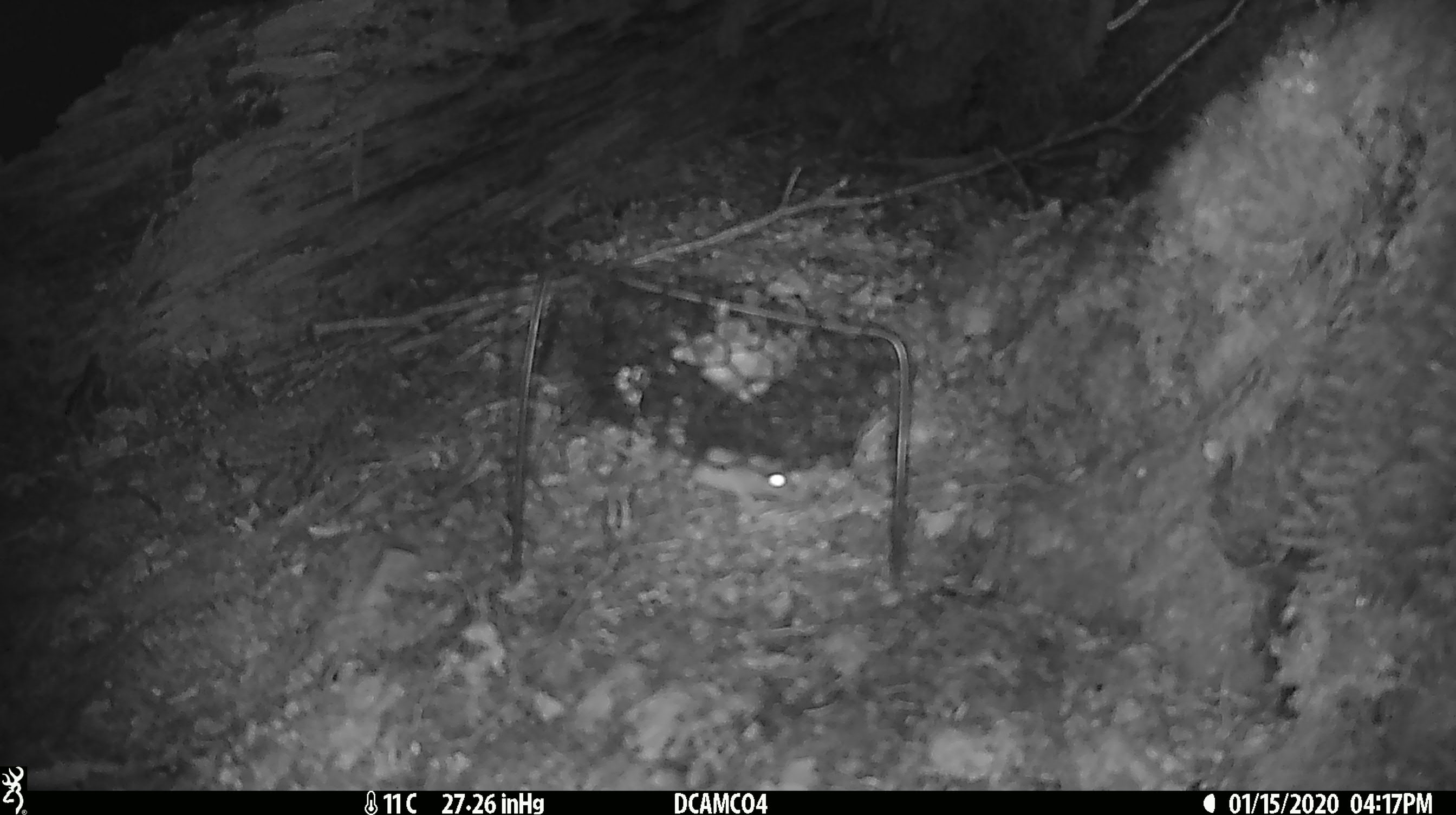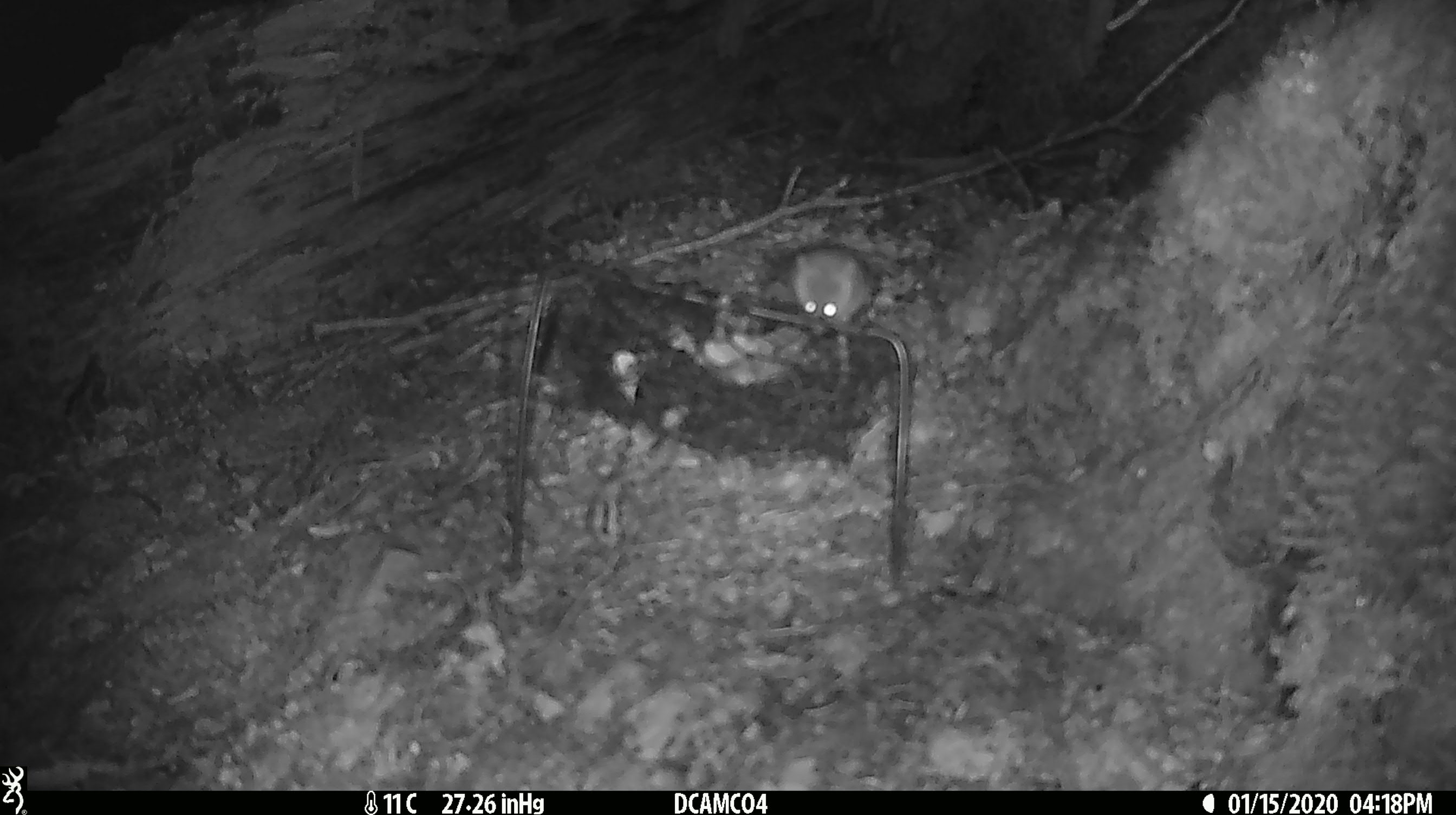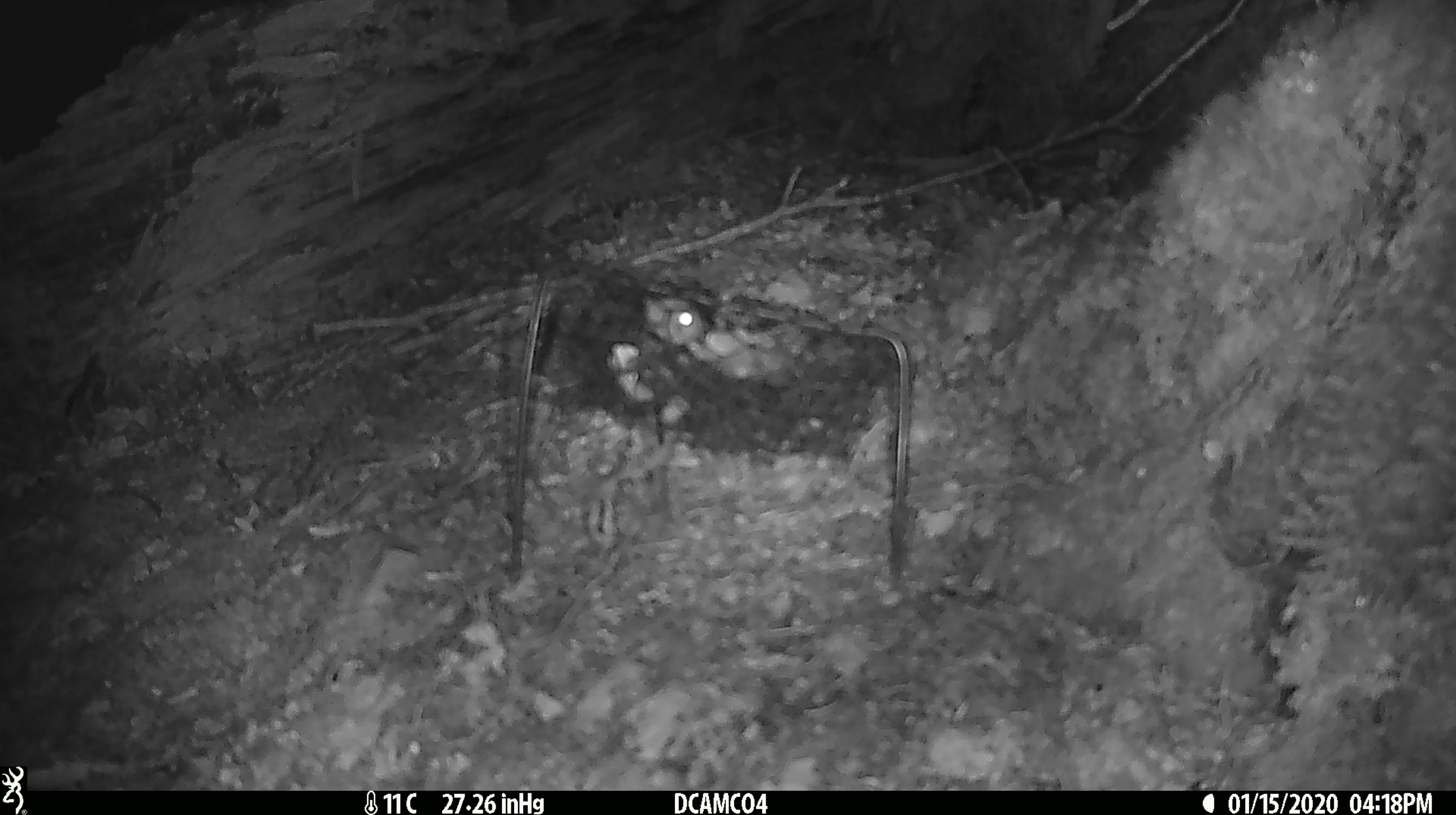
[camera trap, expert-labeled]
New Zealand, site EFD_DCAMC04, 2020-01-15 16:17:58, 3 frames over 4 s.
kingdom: Animalia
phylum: Chordata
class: Mammalia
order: Rodentia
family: Muridae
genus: Mus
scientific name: Mus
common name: mouse